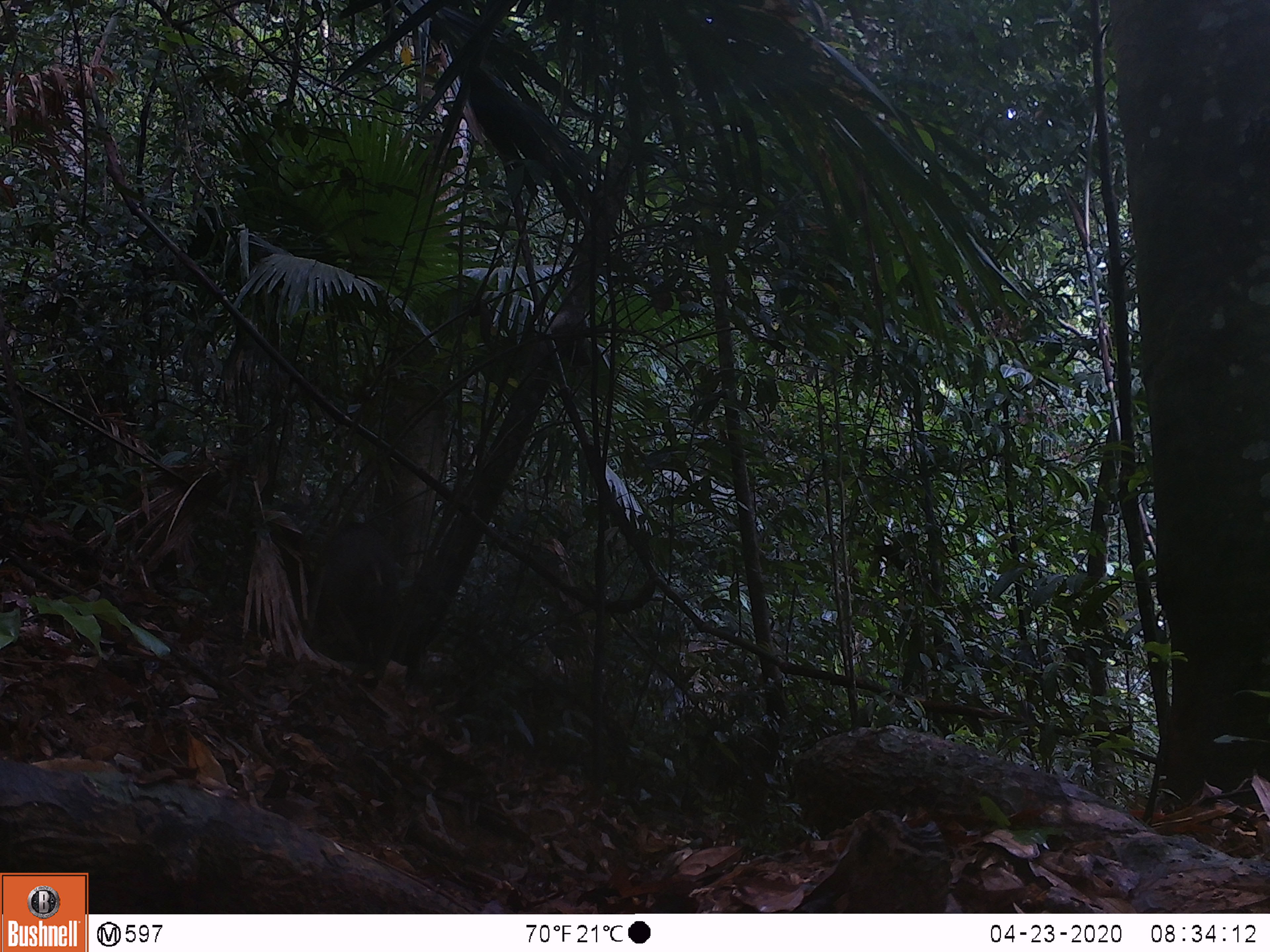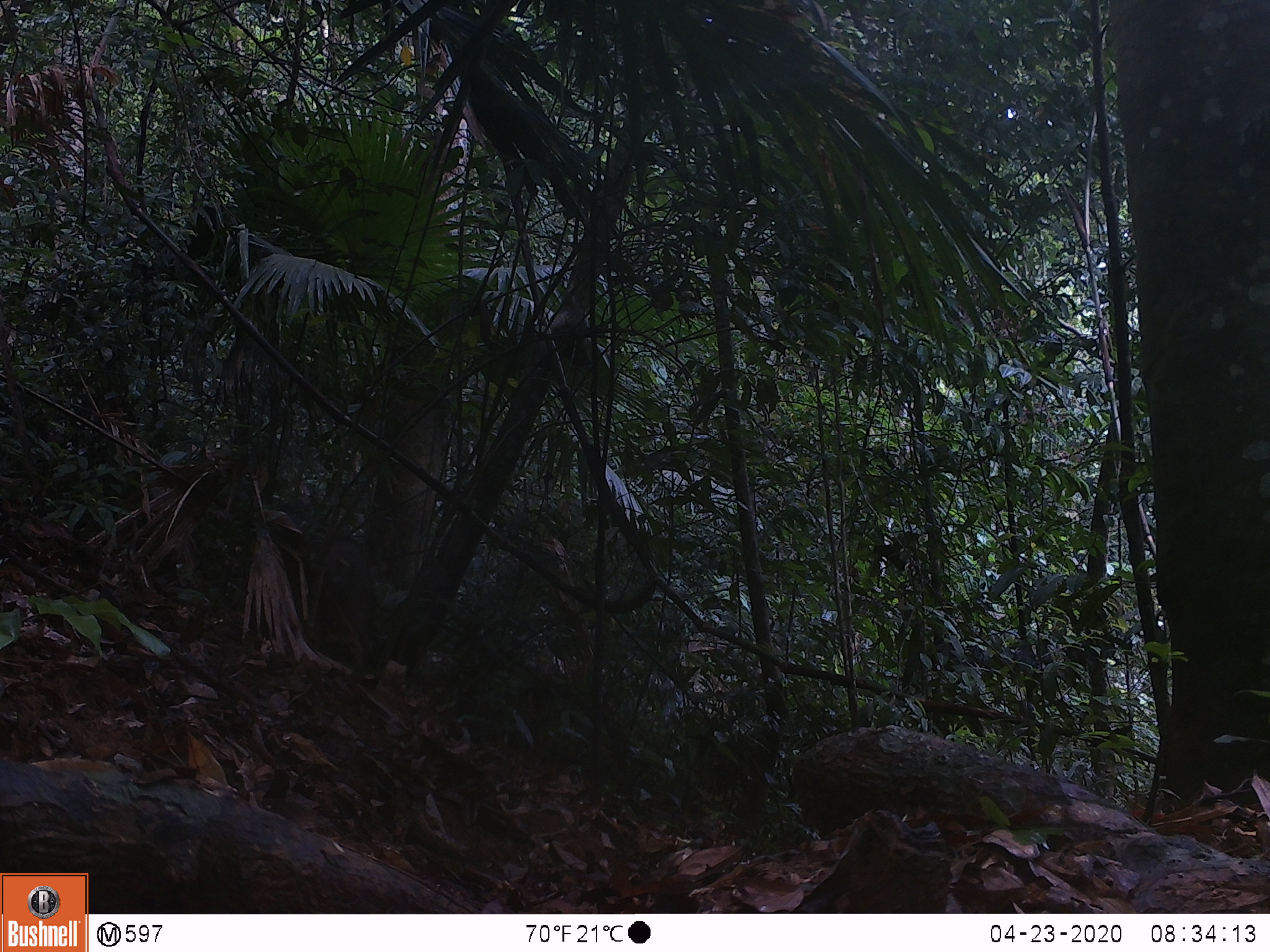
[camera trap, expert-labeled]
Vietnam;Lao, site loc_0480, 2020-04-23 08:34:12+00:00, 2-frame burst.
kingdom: Animalia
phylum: Chordata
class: Mammalia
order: Artiodactyla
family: Suidae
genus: Sus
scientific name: Sus scrofa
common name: eurasian wild pig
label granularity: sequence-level